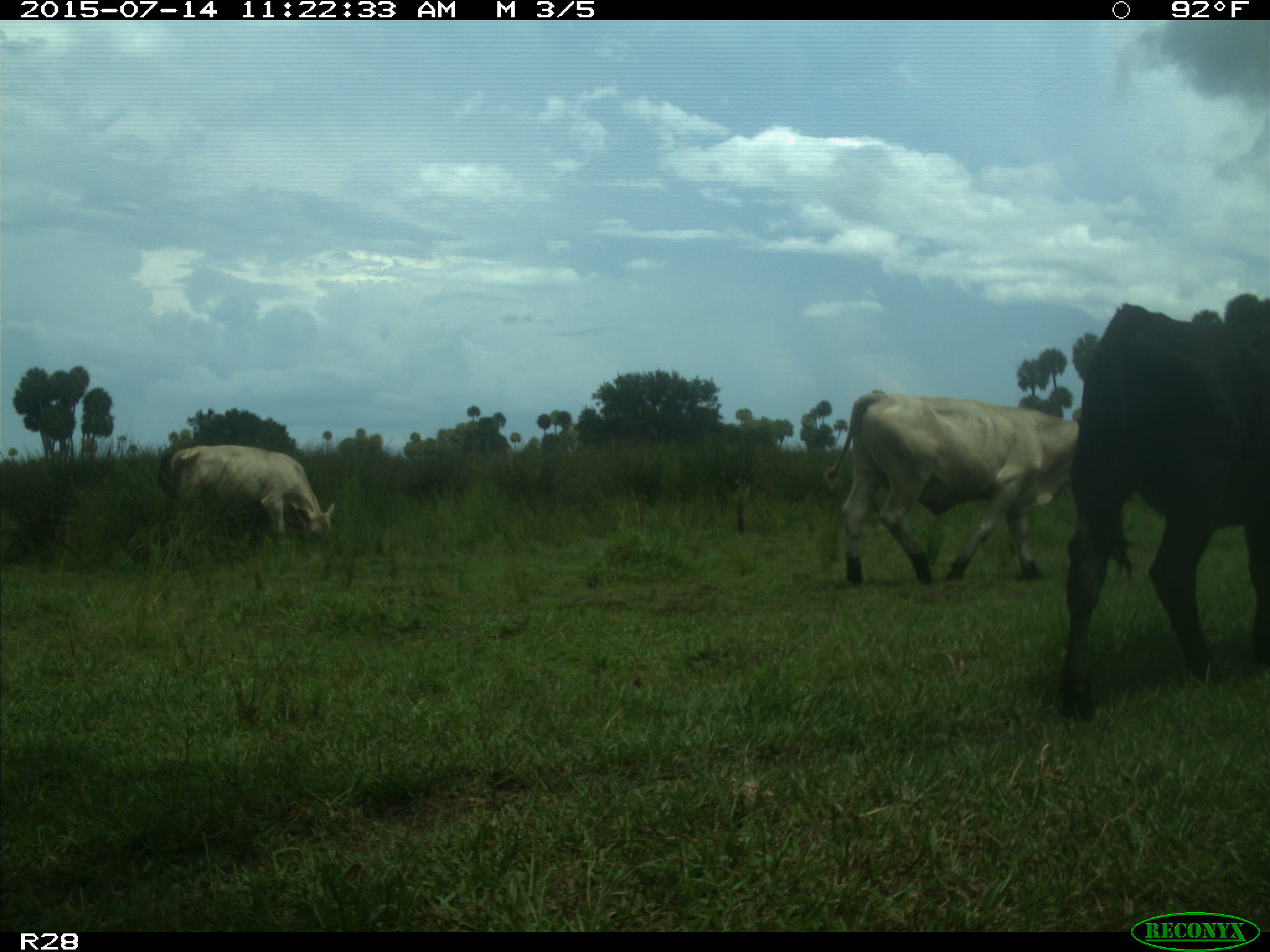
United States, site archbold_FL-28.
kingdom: Animalia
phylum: Chordata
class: Mammalia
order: Artiodactyla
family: Bovidae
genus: Bos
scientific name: Bos taurus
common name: domestic cow